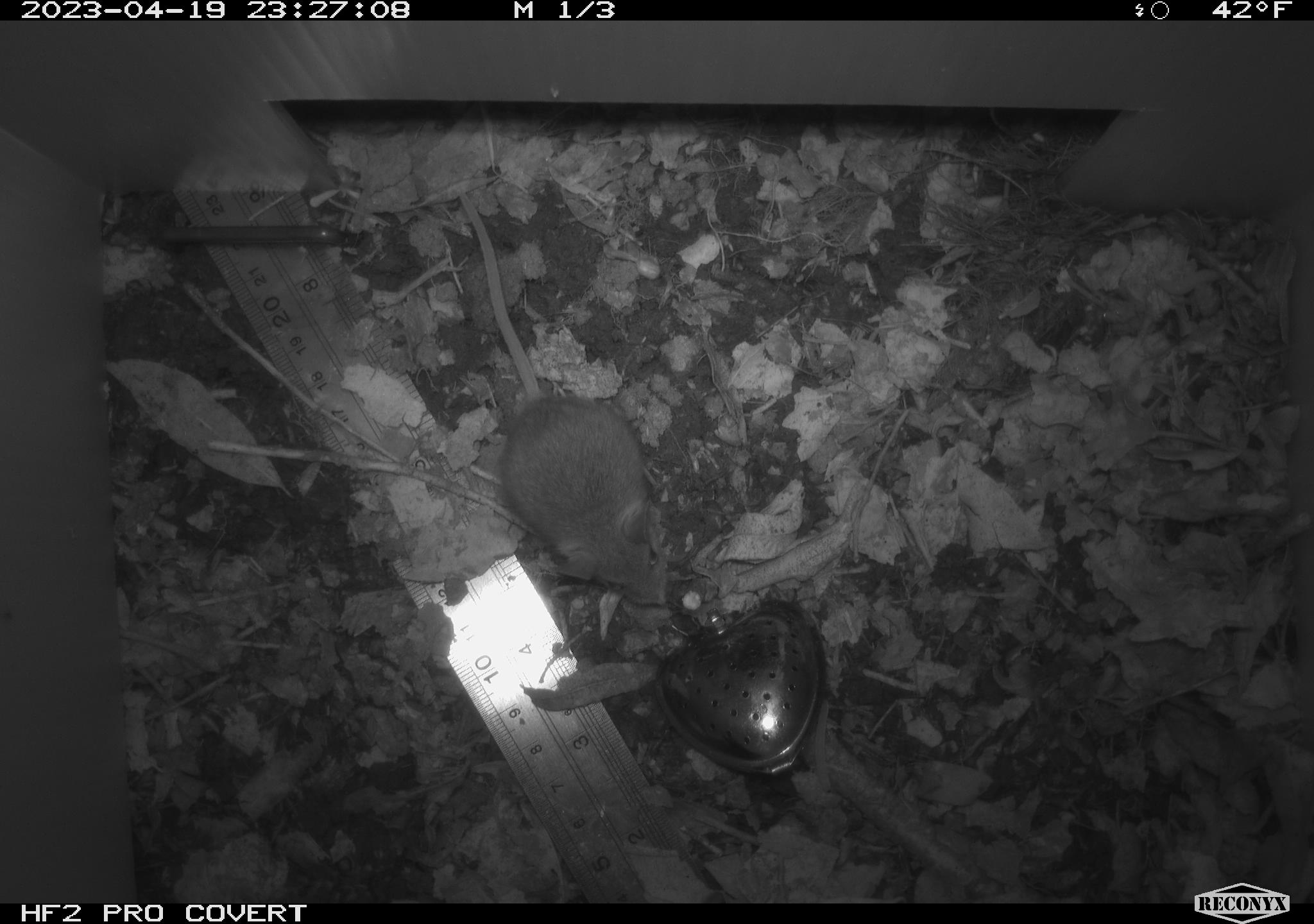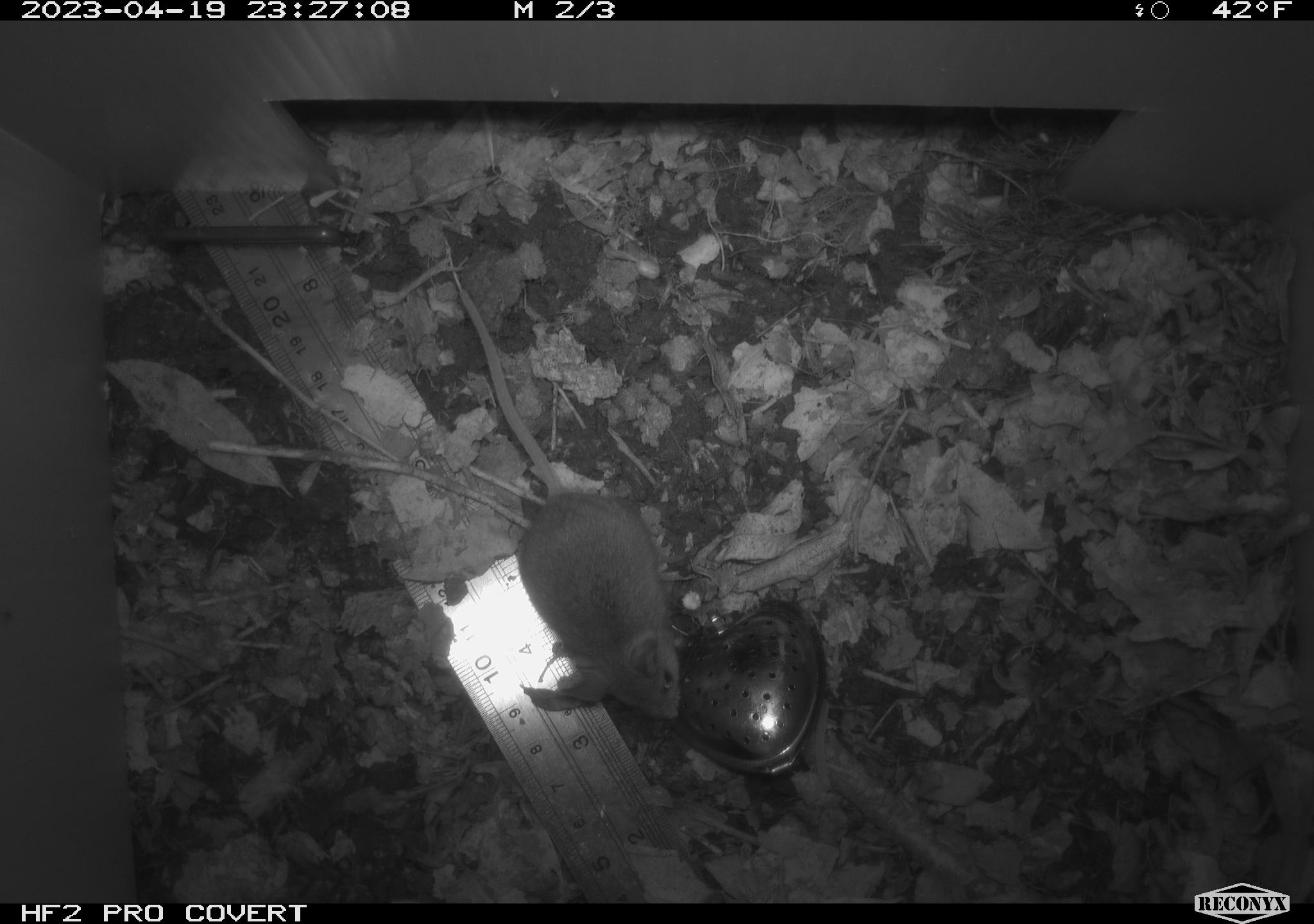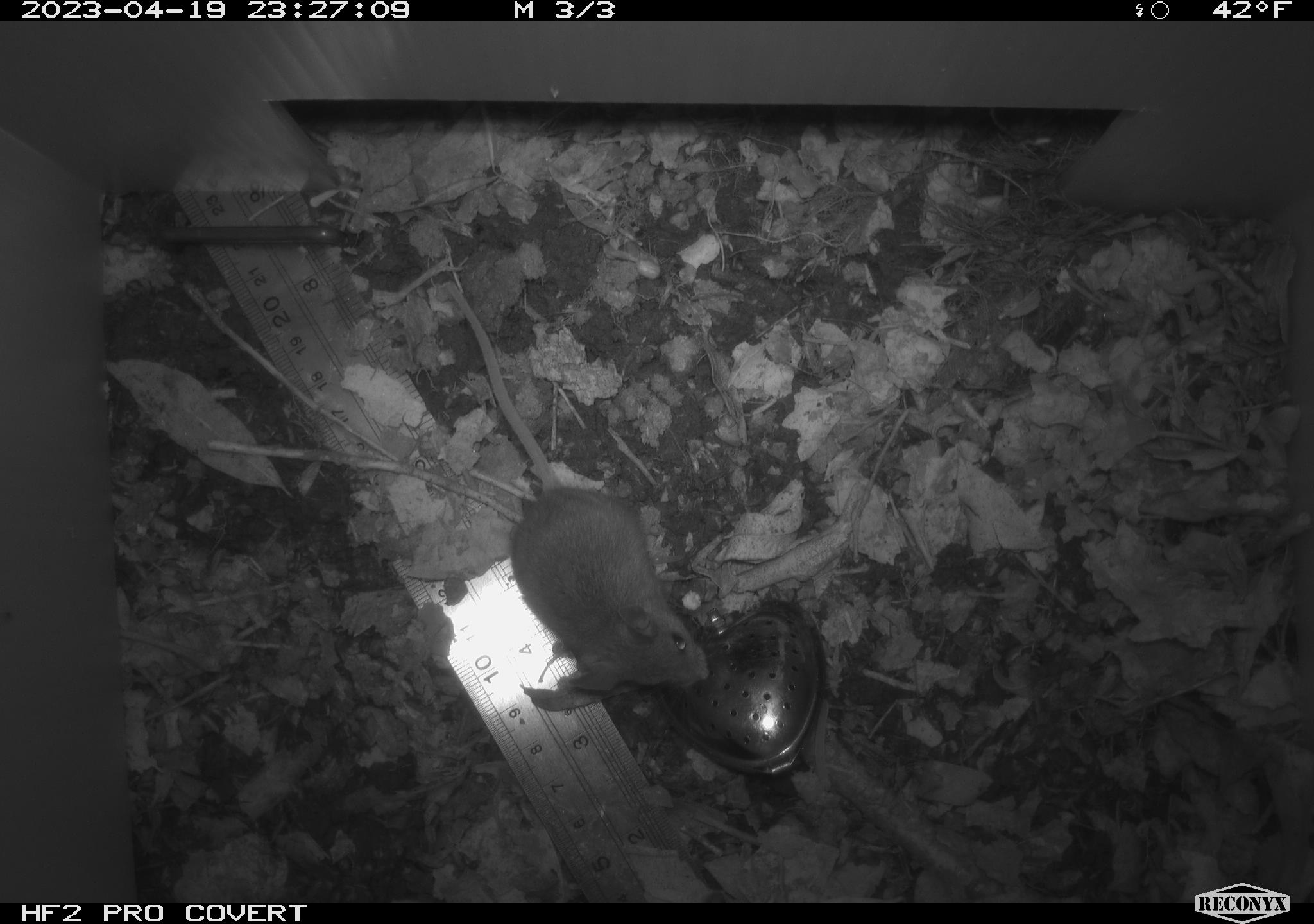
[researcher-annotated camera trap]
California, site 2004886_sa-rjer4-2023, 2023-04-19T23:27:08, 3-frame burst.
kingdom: Animalia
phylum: Chordata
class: Mammalia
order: Rodentia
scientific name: Rodentia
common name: mouse species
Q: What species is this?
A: Mouse species (Rodentia).